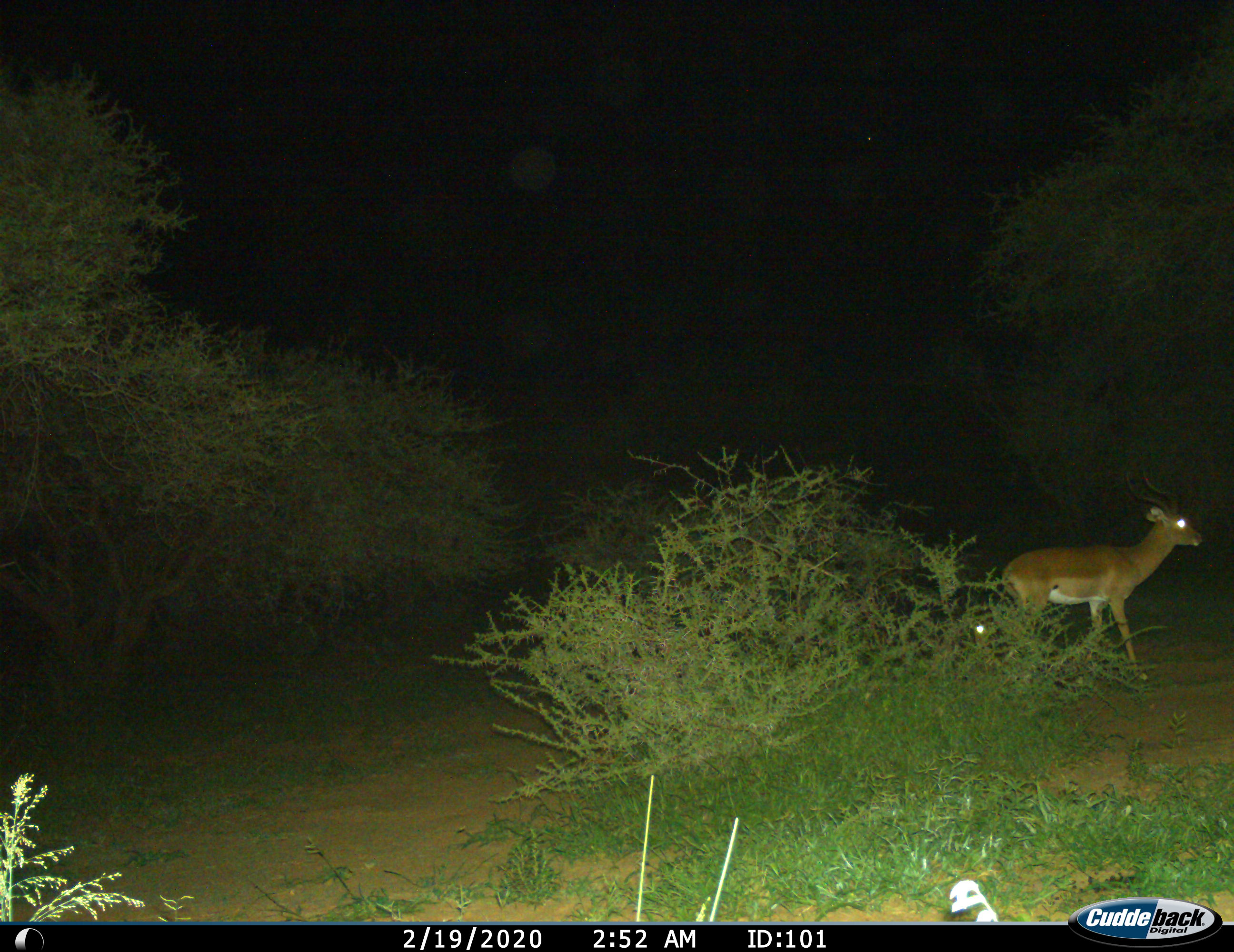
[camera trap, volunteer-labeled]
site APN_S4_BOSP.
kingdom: Animalia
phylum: Chordata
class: Mammalia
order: Artiodactyla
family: Bovidae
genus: Aepyceros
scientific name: Aepyceros melampus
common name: impala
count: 1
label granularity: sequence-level